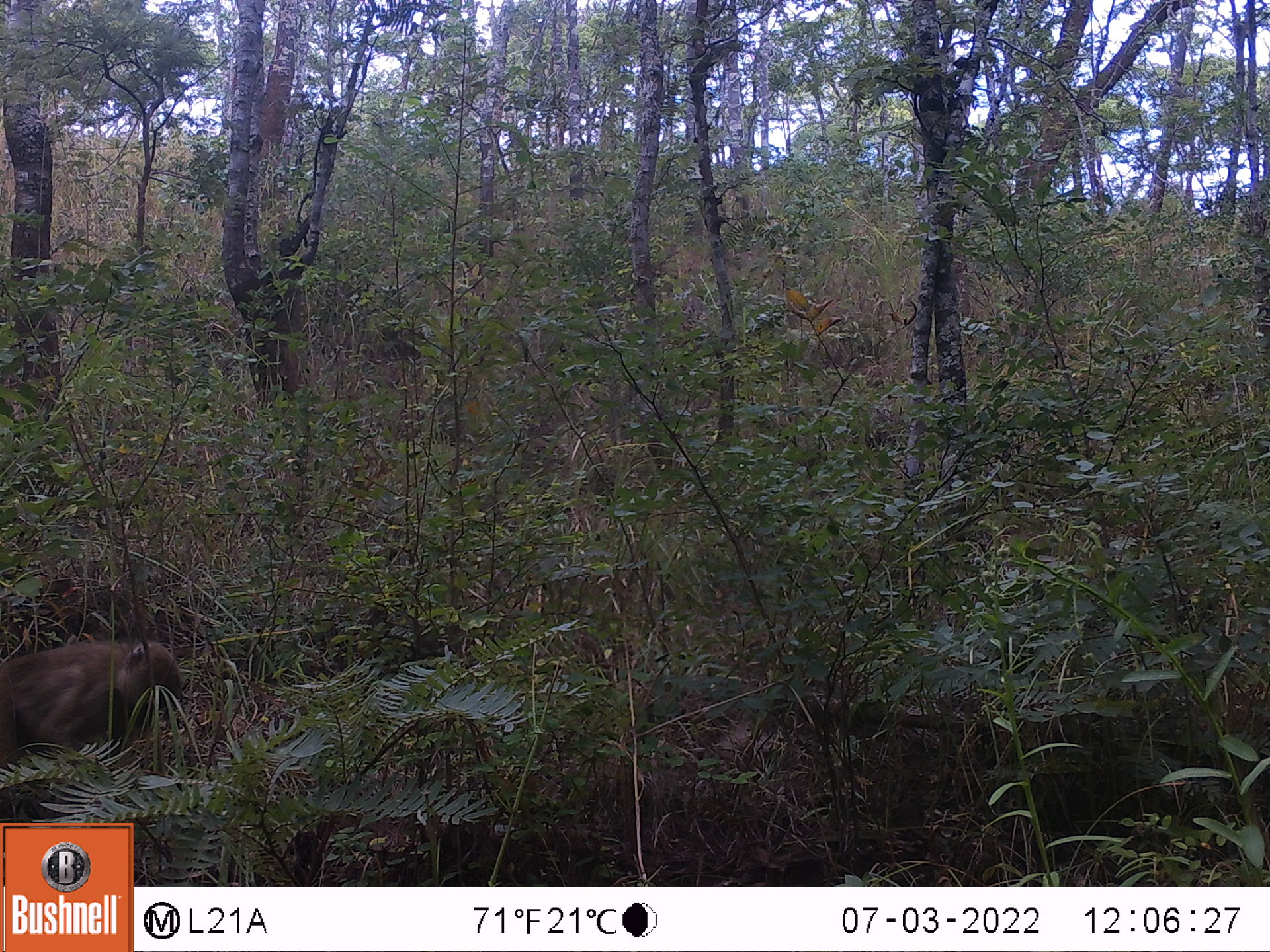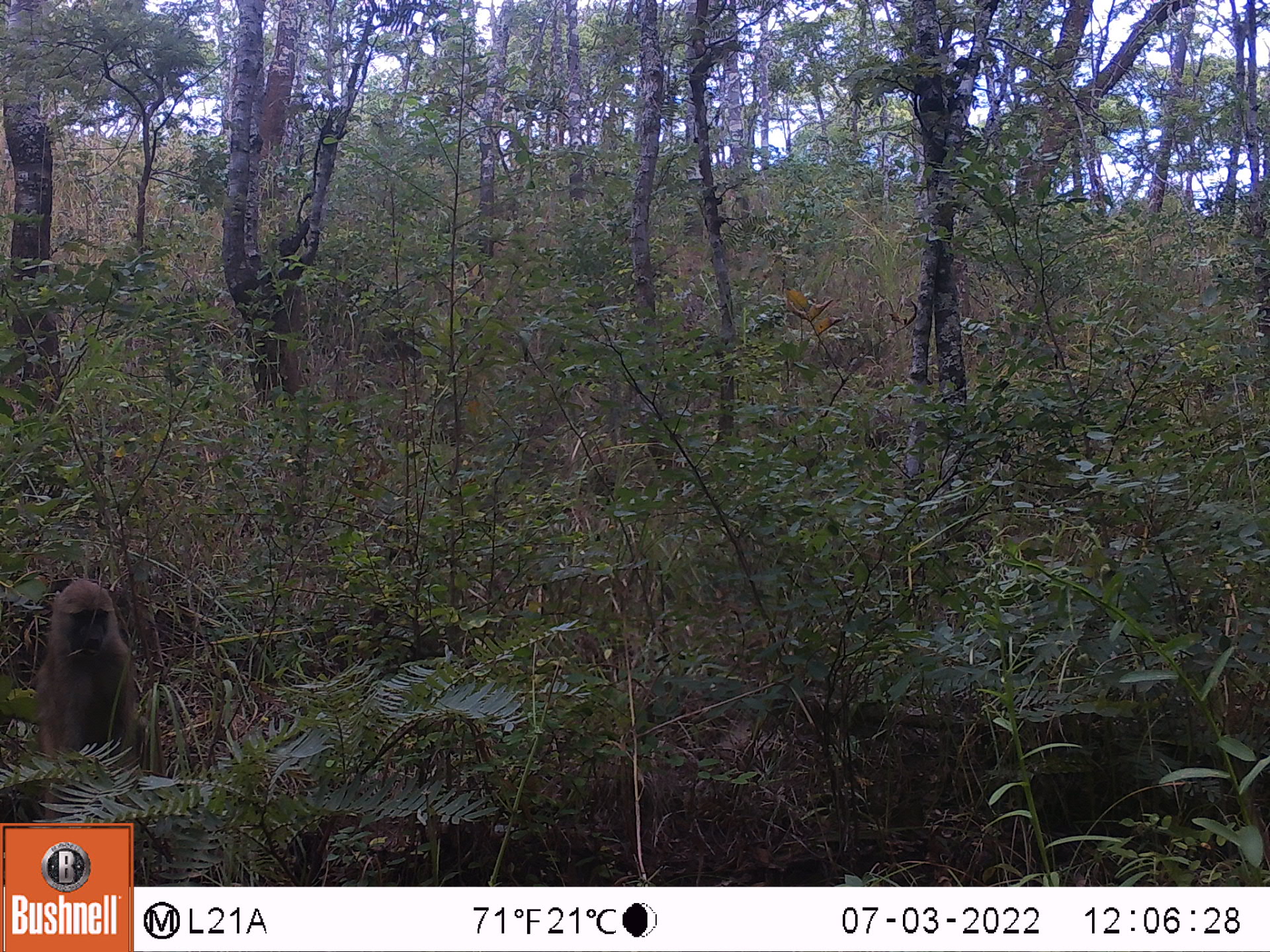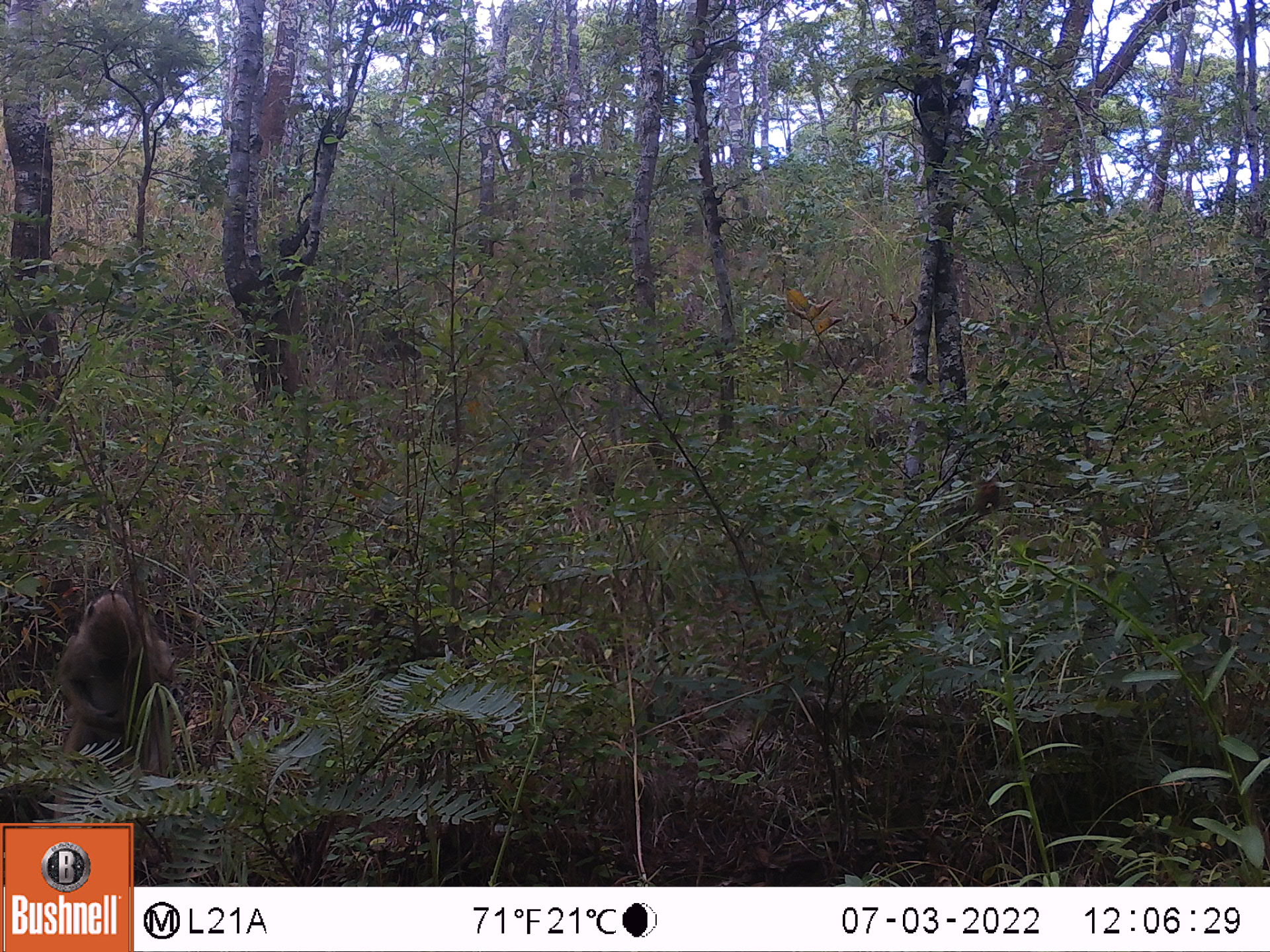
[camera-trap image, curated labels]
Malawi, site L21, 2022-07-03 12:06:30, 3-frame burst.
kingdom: Animalia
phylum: Chordata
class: Mammalia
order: Primates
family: Cercopithecidae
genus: Papio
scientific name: Papio cynocephalus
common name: yellow baboon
Yellow baboon (Papio cynocephalus), count 1.